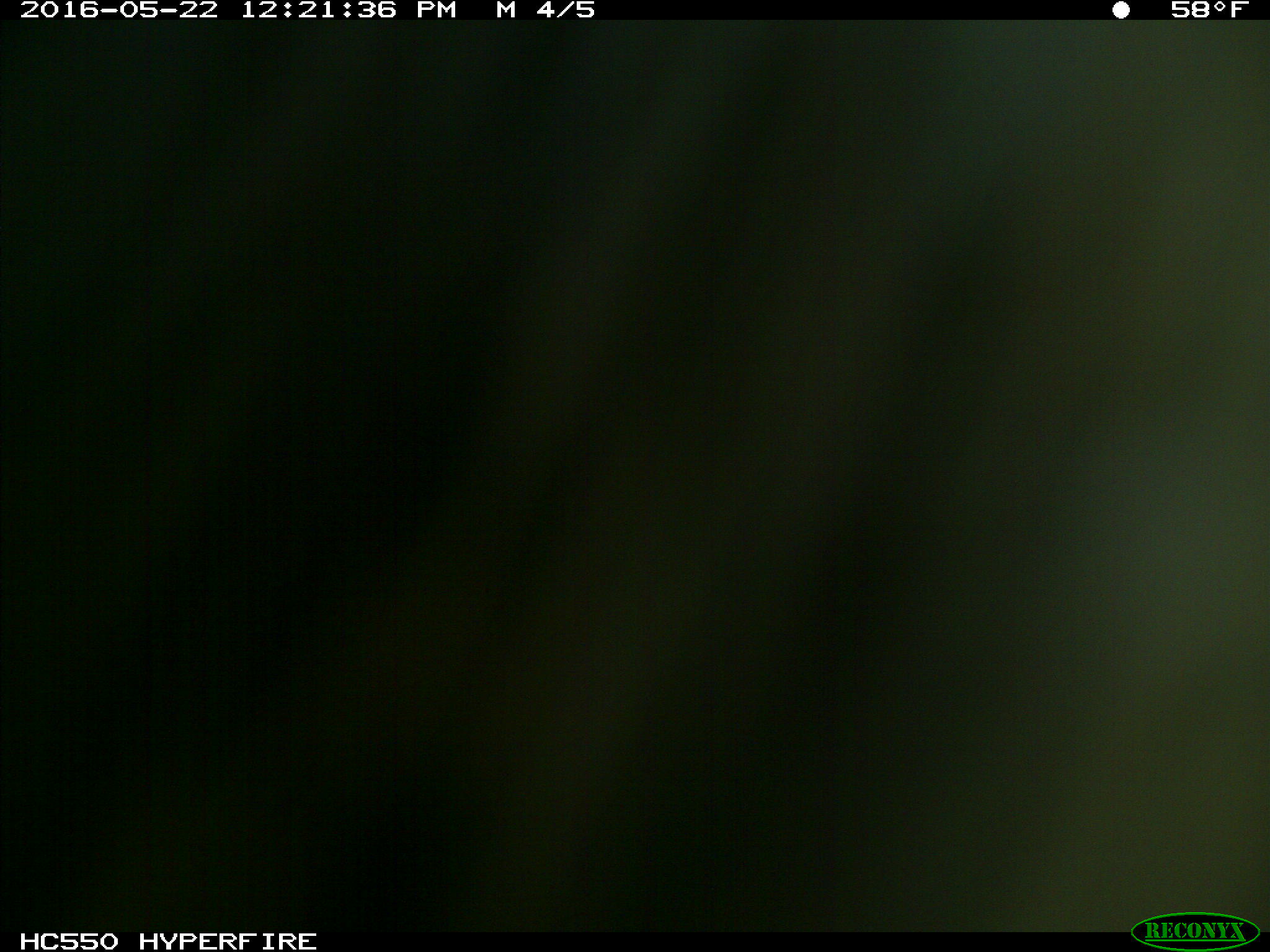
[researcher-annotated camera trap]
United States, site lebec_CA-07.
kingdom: Animalia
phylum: Chordata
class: Mammalia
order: Artiodactyla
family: Bovidae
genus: Bos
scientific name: Bos taurus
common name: domestic cow